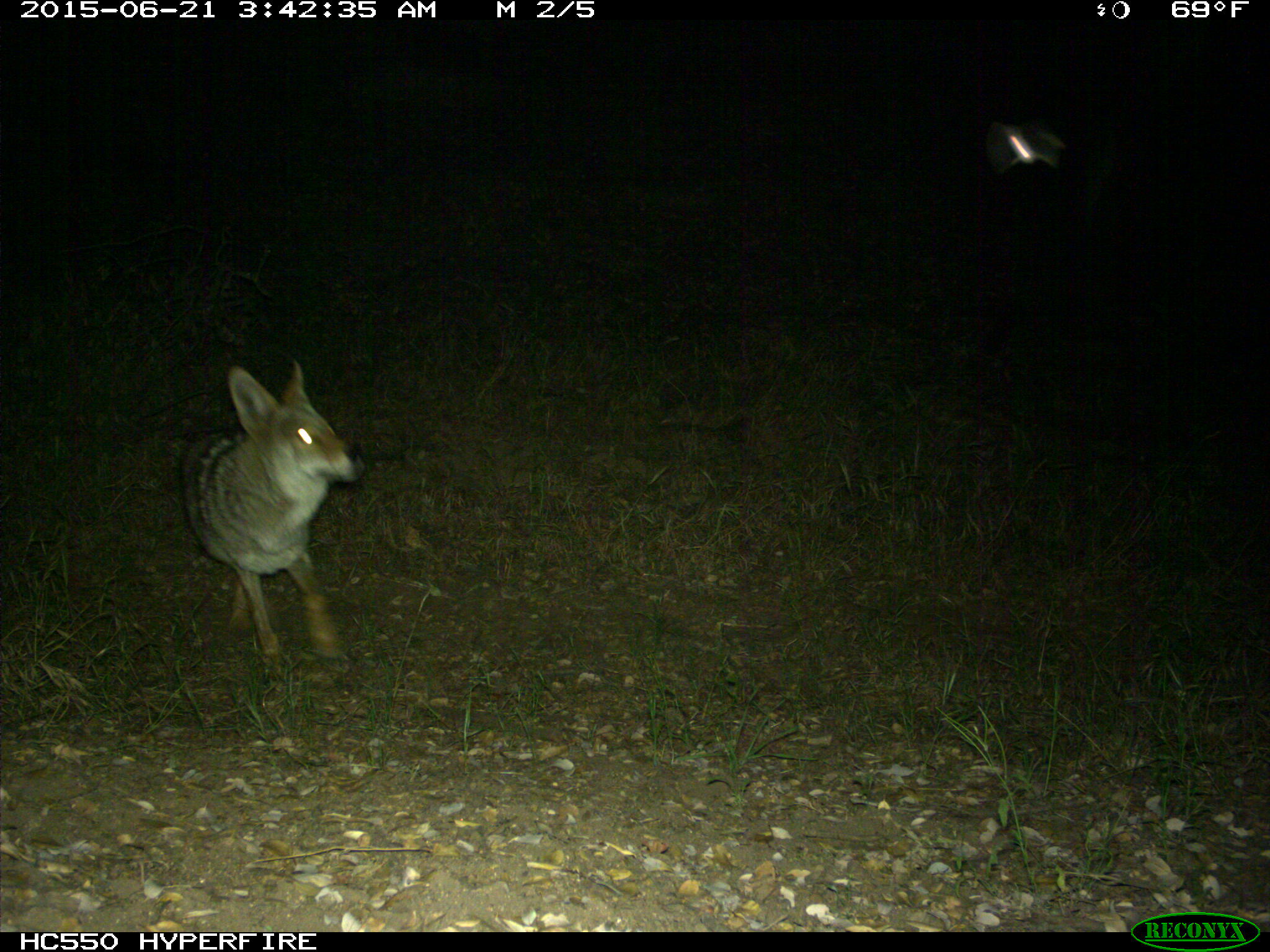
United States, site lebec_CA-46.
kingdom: Animalia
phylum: Chordata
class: Mammalia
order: Carnivora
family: Canidae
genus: Canis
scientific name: Canis latrans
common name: coyote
Canis latrans (coyote).